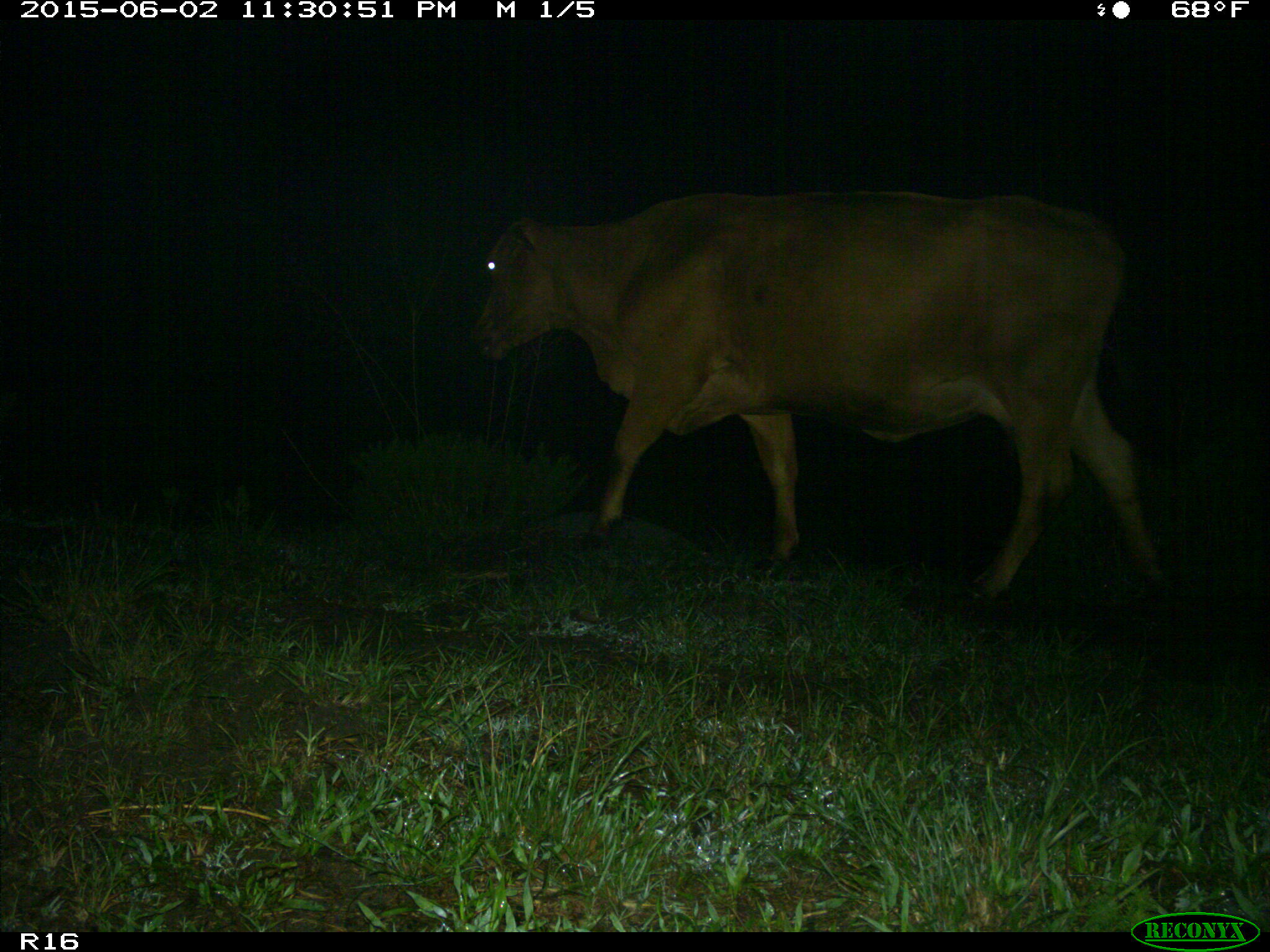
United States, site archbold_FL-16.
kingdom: Animalia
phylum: Chordata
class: Mammalia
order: Artiodactyla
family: Bovidae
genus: Bos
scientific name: Bos taurus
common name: domestic cow